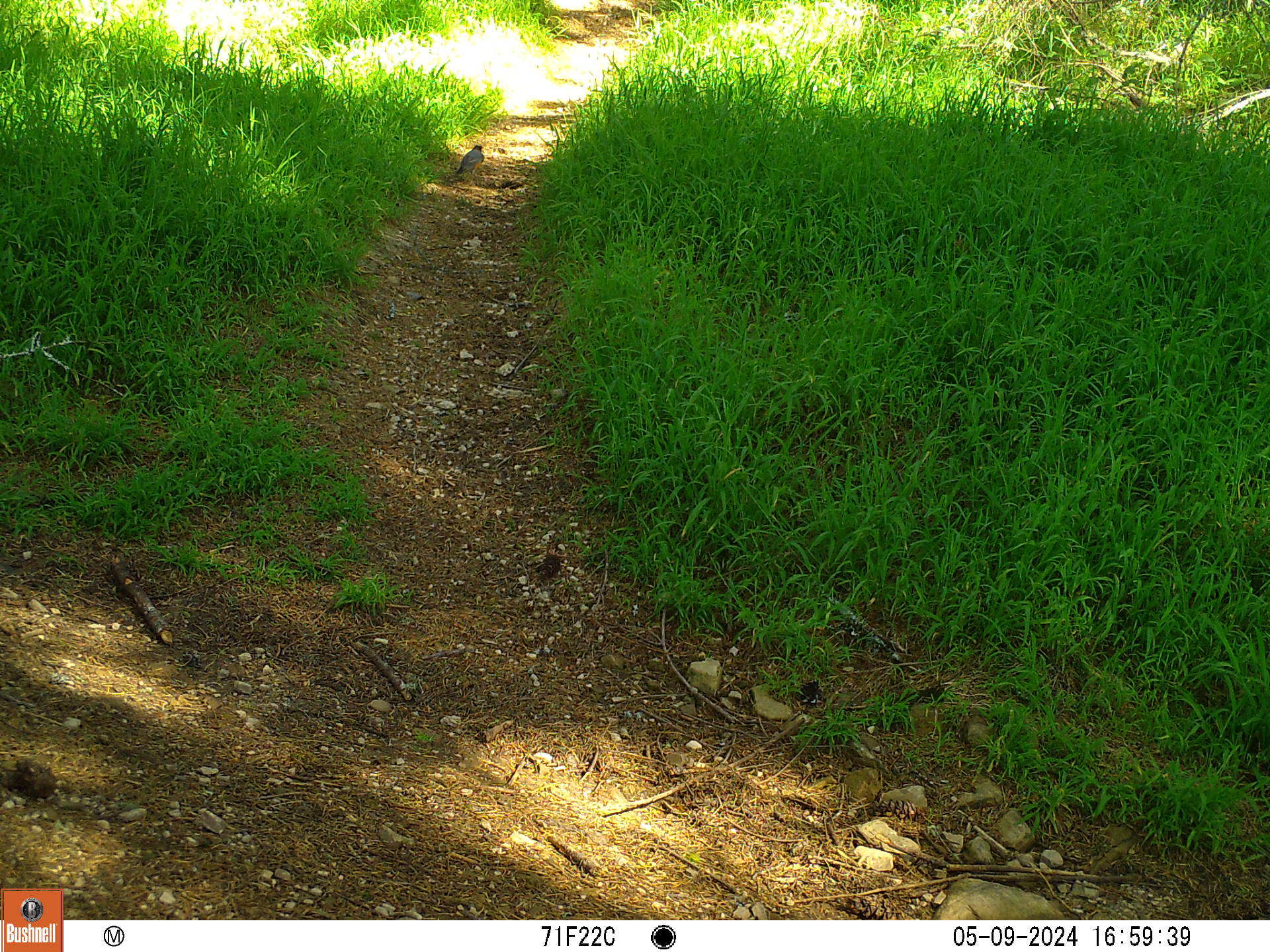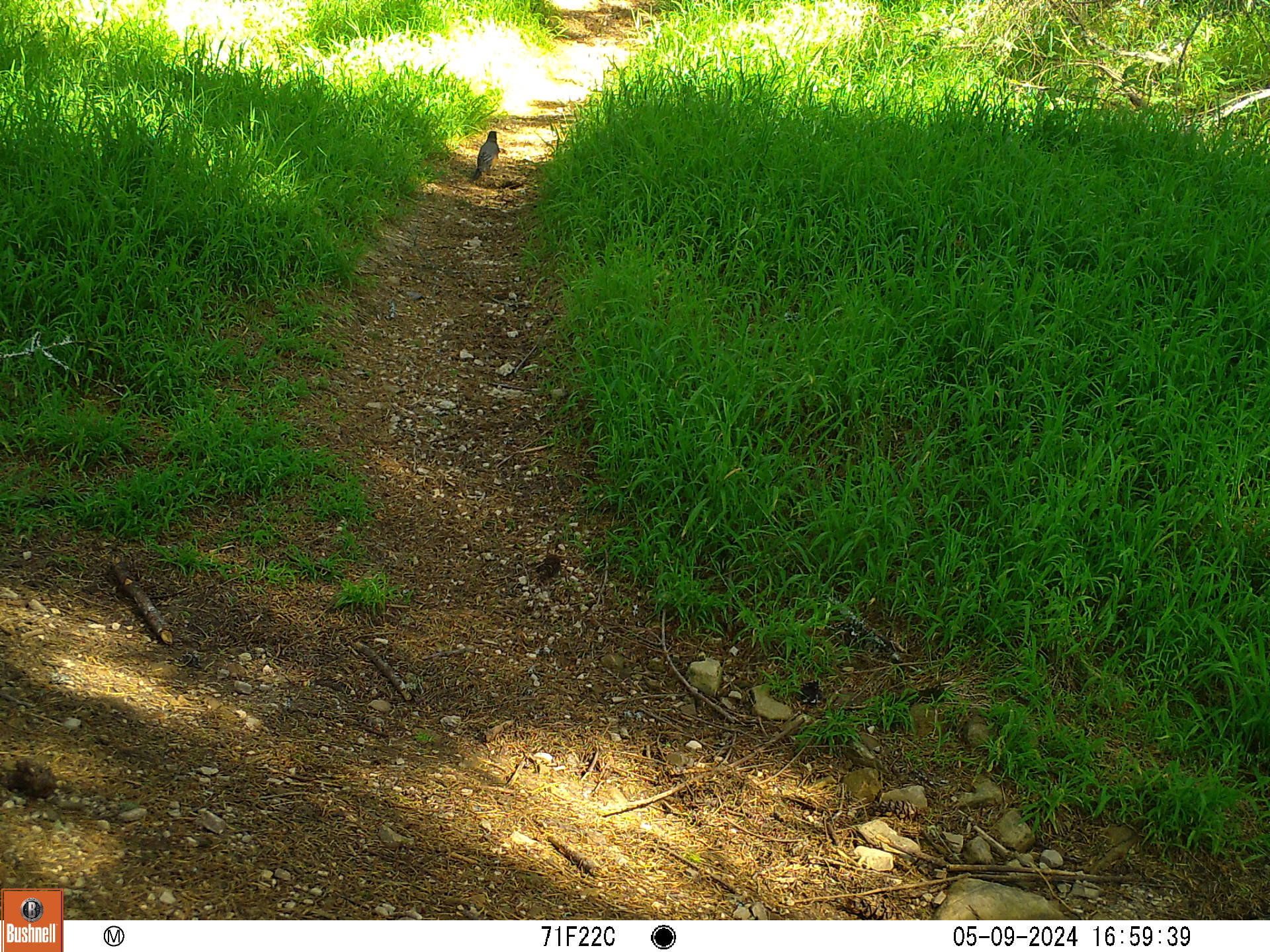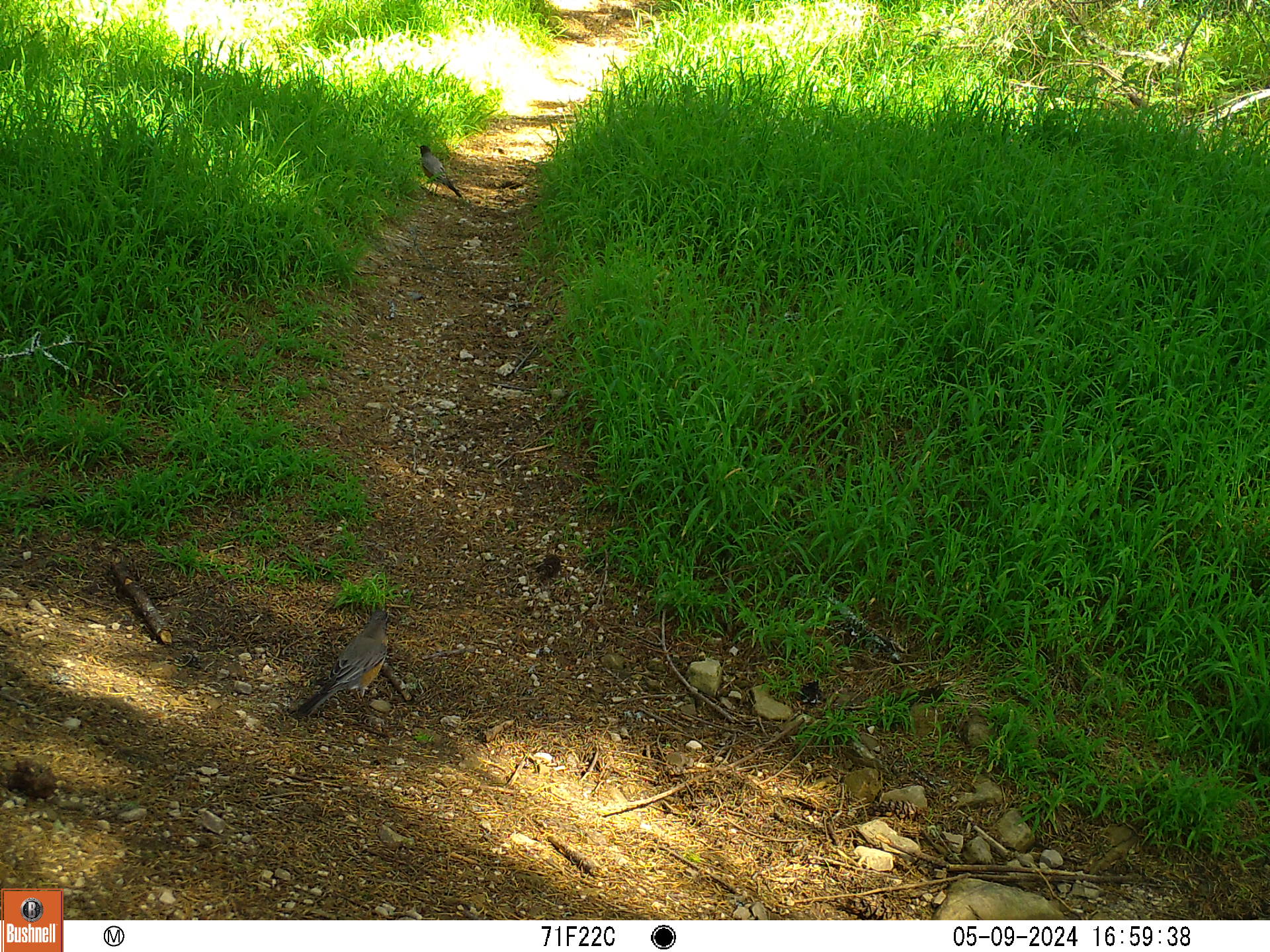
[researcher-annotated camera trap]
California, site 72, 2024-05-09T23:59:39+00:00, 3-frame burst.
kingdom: Animalia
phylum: Chordata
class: Aves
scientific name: Aves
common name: bird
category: unknown bird